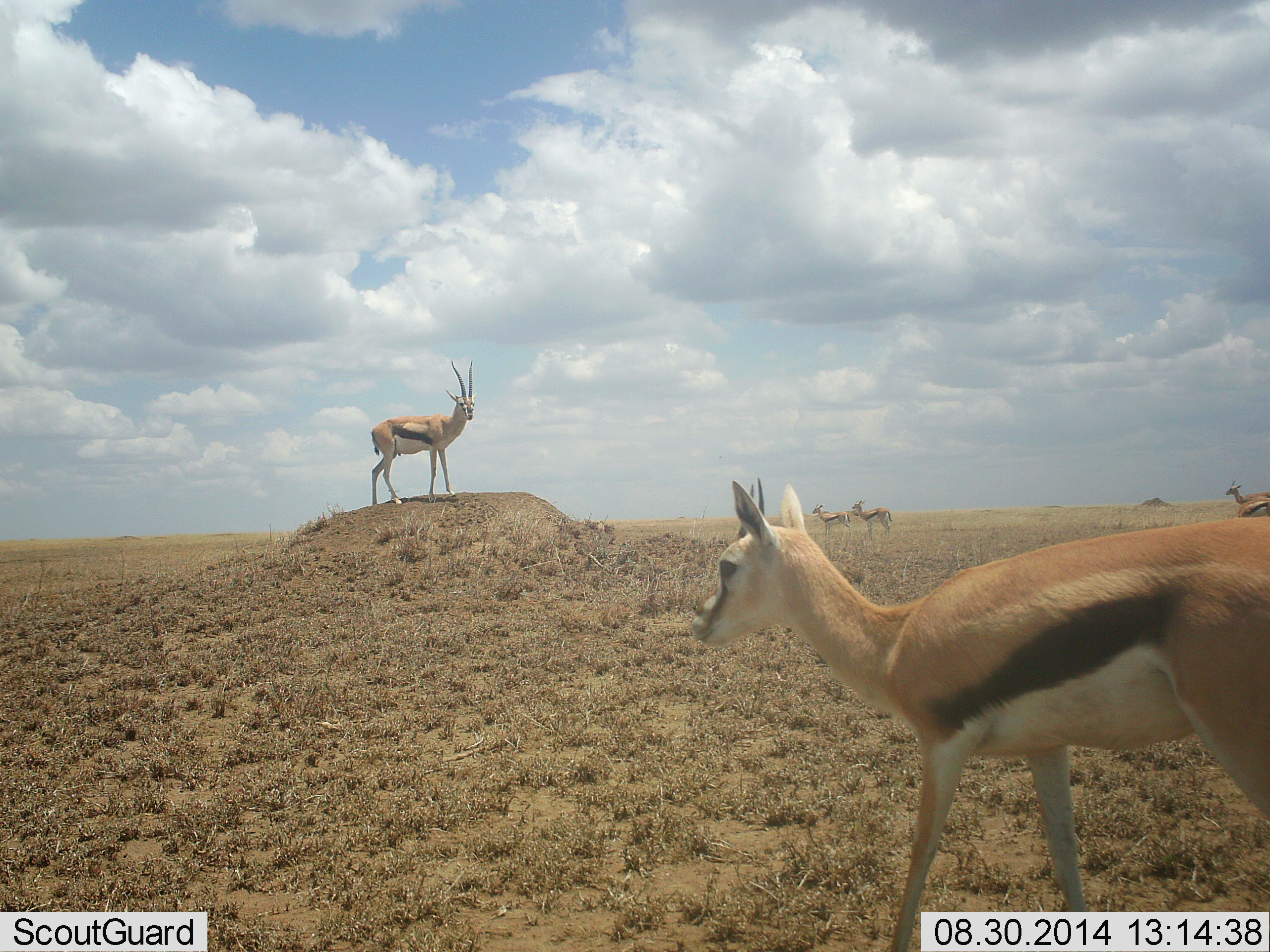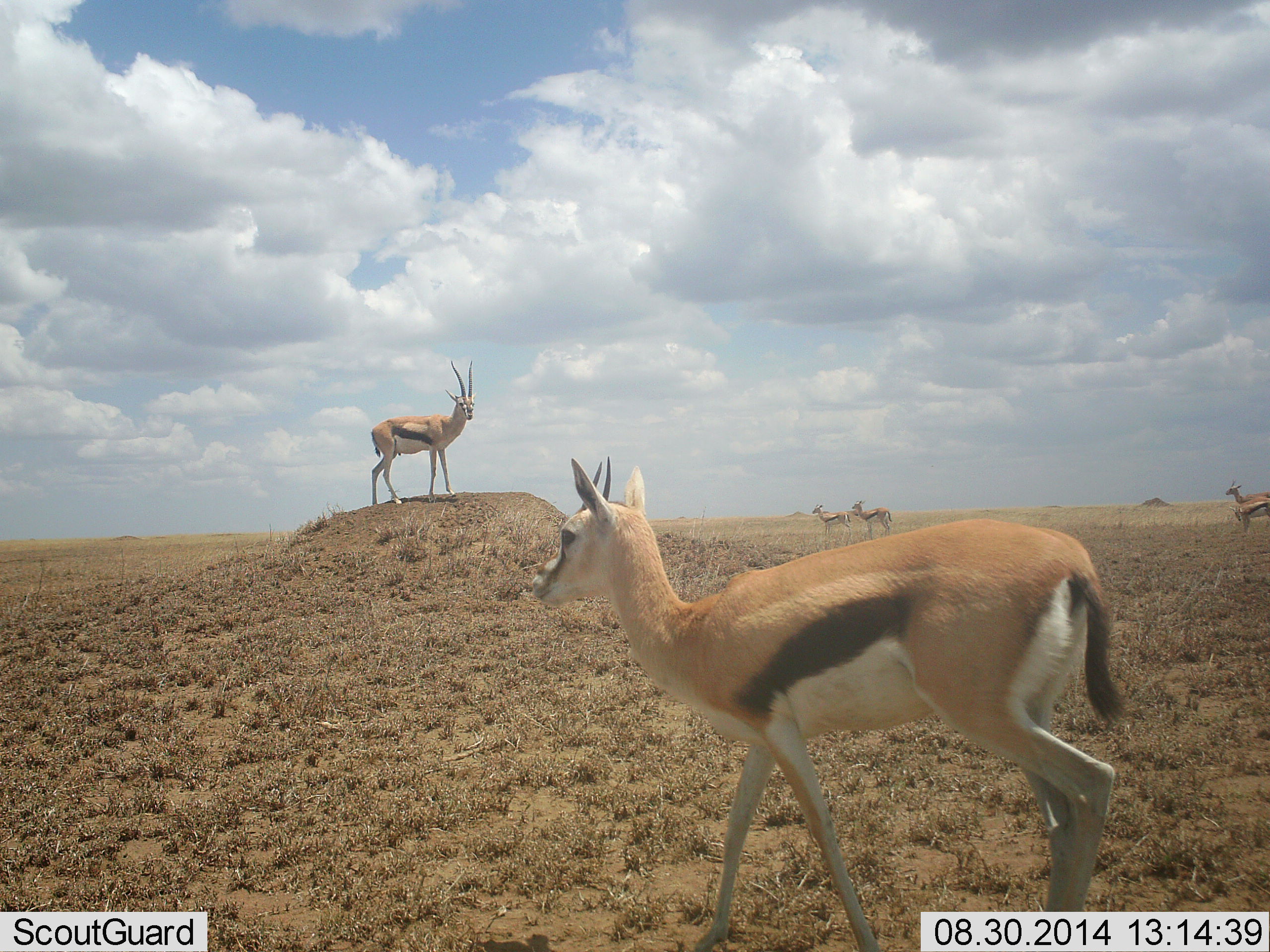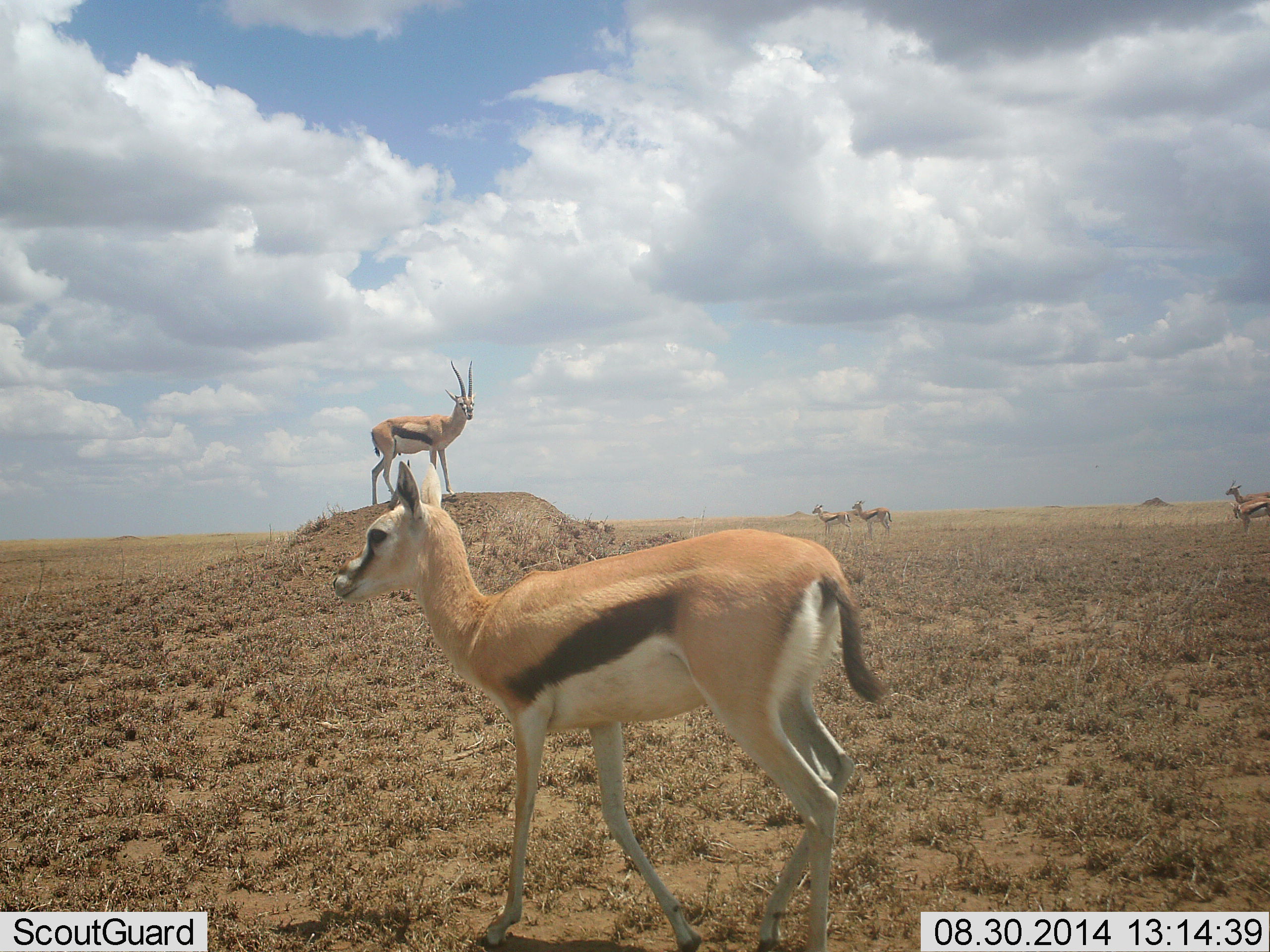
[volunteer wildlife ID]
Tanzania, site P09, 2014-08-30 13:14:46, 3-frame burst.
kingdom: Animalia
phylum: Chordata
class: Mammalia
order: Artiodactyla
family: Bovidae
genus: Eudorcas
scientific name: Eudorcas thomsonii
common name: thomson's gazelle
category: gazellethomsons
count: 6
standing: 90%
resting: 0%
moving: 80%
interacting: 10%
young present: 0%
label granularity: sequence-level